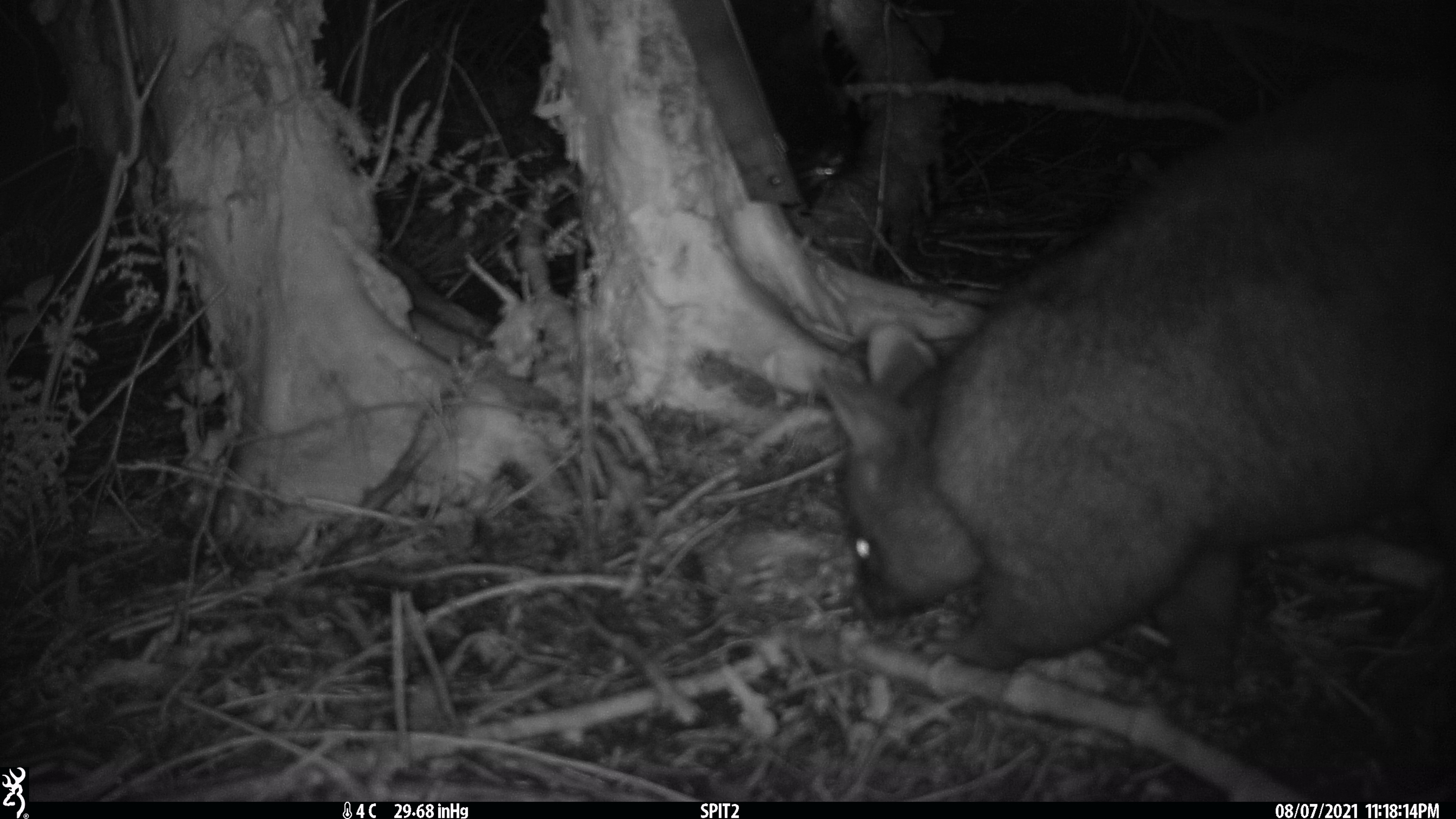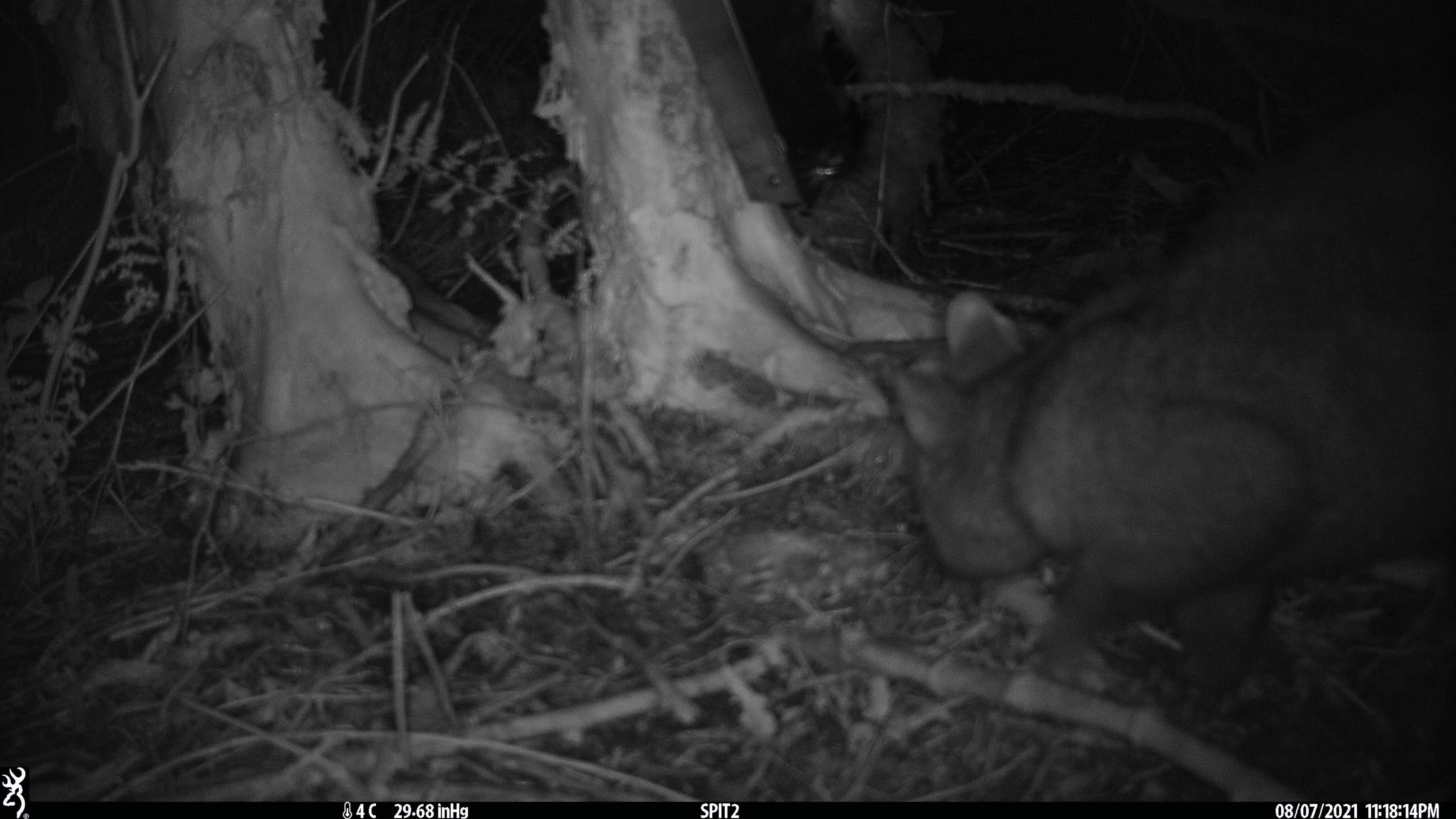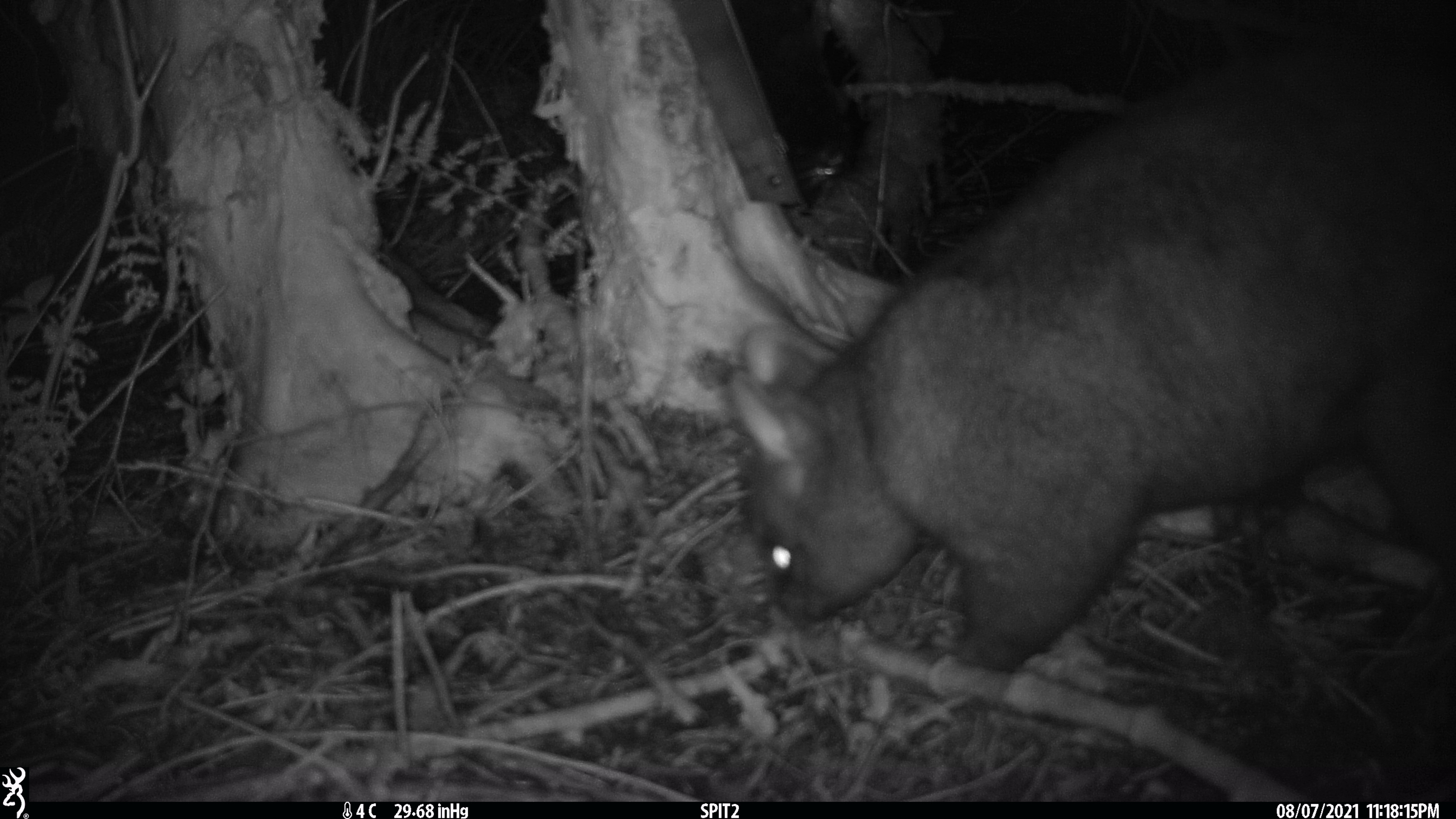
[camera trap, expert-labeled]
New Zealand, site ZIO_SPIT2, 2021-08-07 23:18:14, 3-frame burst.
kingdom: Animalia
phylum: Chordata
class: Mammalia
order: Diprotodontia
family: Phalangeridae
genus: Trichosurus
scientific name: Trichosurus vulpecula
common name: common brushtail possum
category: possum